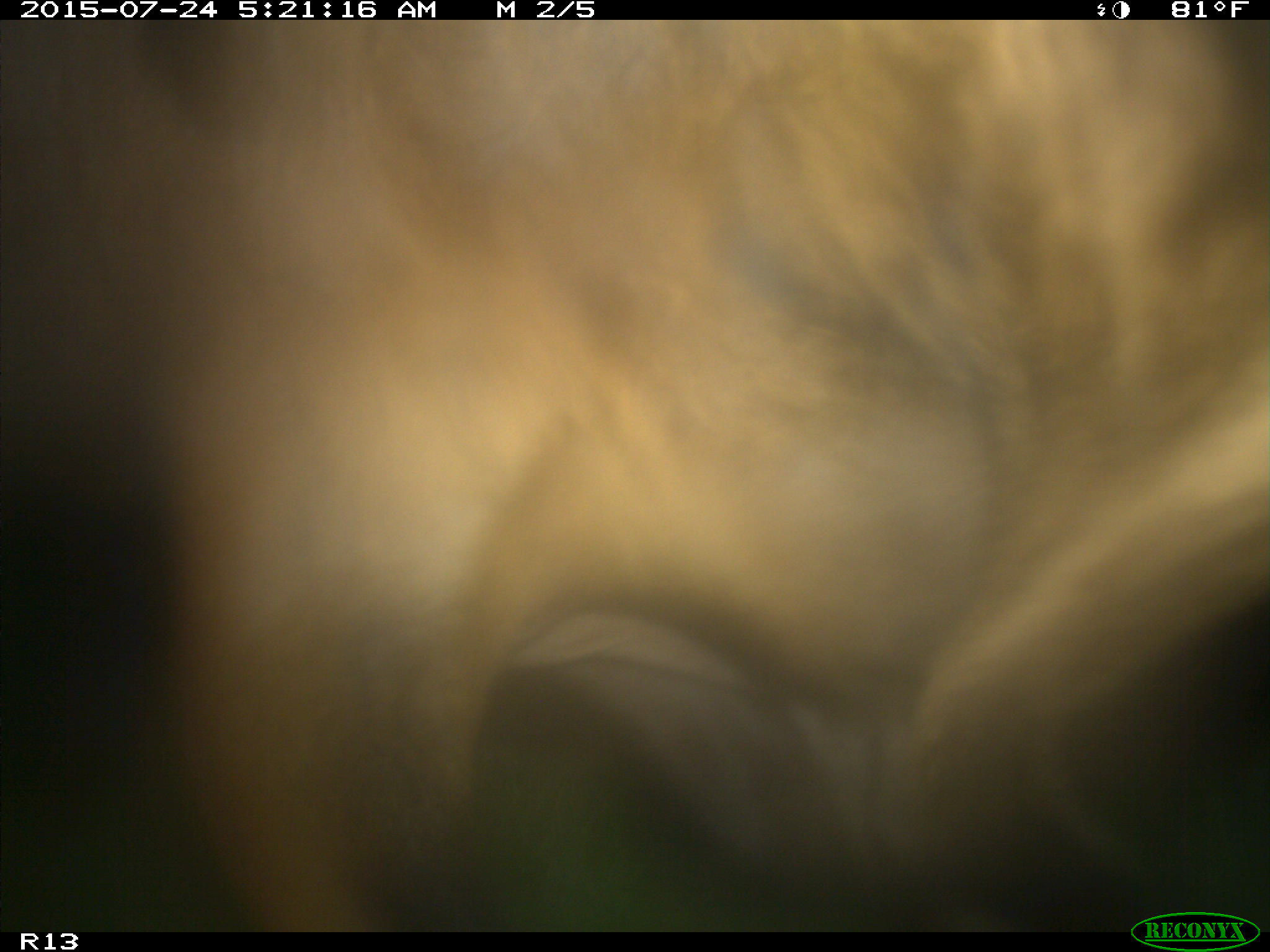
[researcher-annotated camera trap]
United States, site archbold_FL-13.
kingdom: Animalia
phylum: Chordata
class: Mammalia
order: Artiodactyla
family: Bovidae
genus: Bos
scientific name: Bos taurus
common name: domestic cow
Bos taurus (domestic cow).